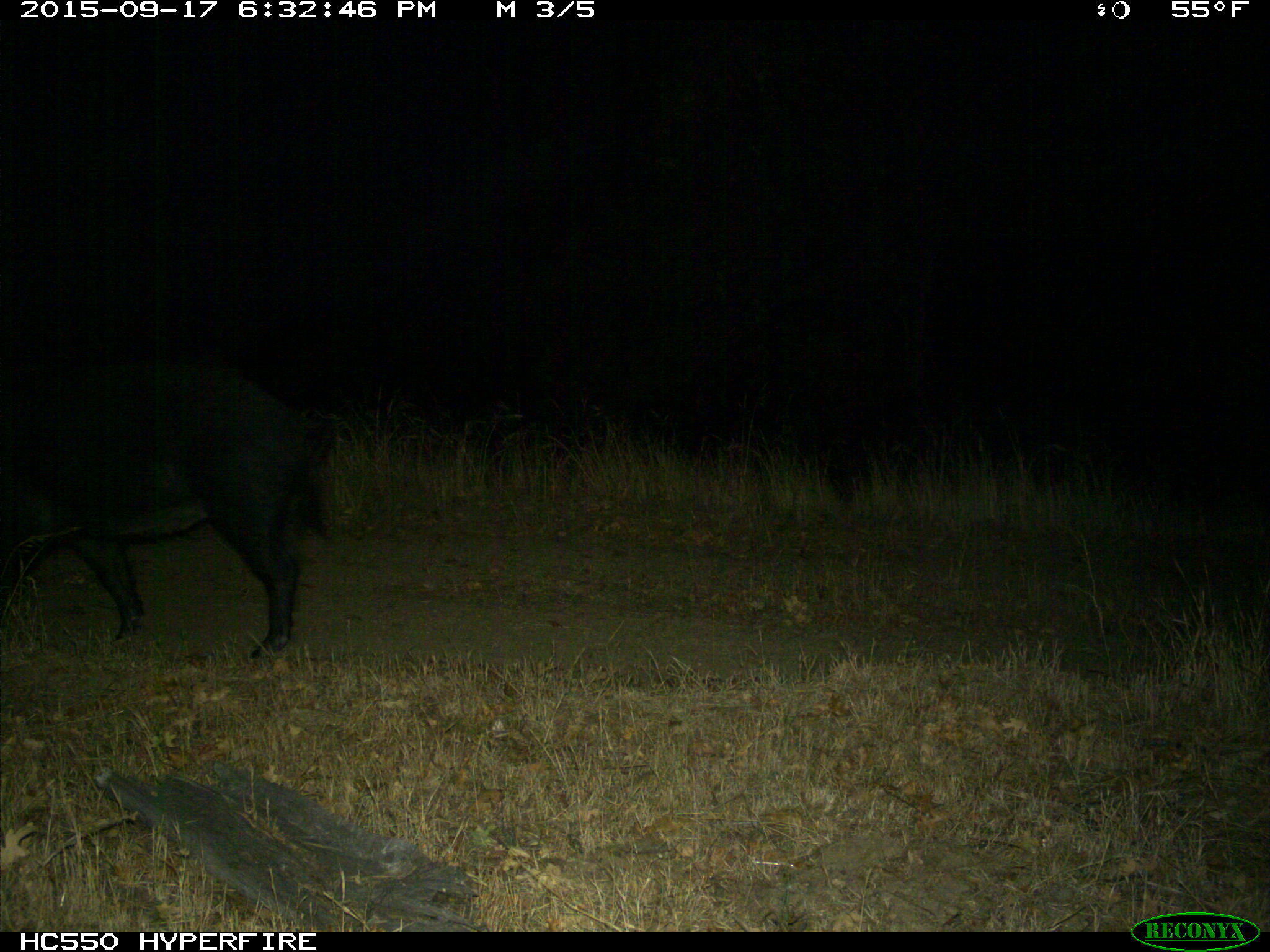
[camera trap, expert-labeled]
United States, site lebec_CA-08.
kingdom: Animalia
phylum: Chordata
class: Mammalia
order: Artiodactyla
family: Suidae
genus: Sus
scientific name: Sus scrofa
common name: wild boar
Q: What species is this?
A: Sus scrofa (wild boar).